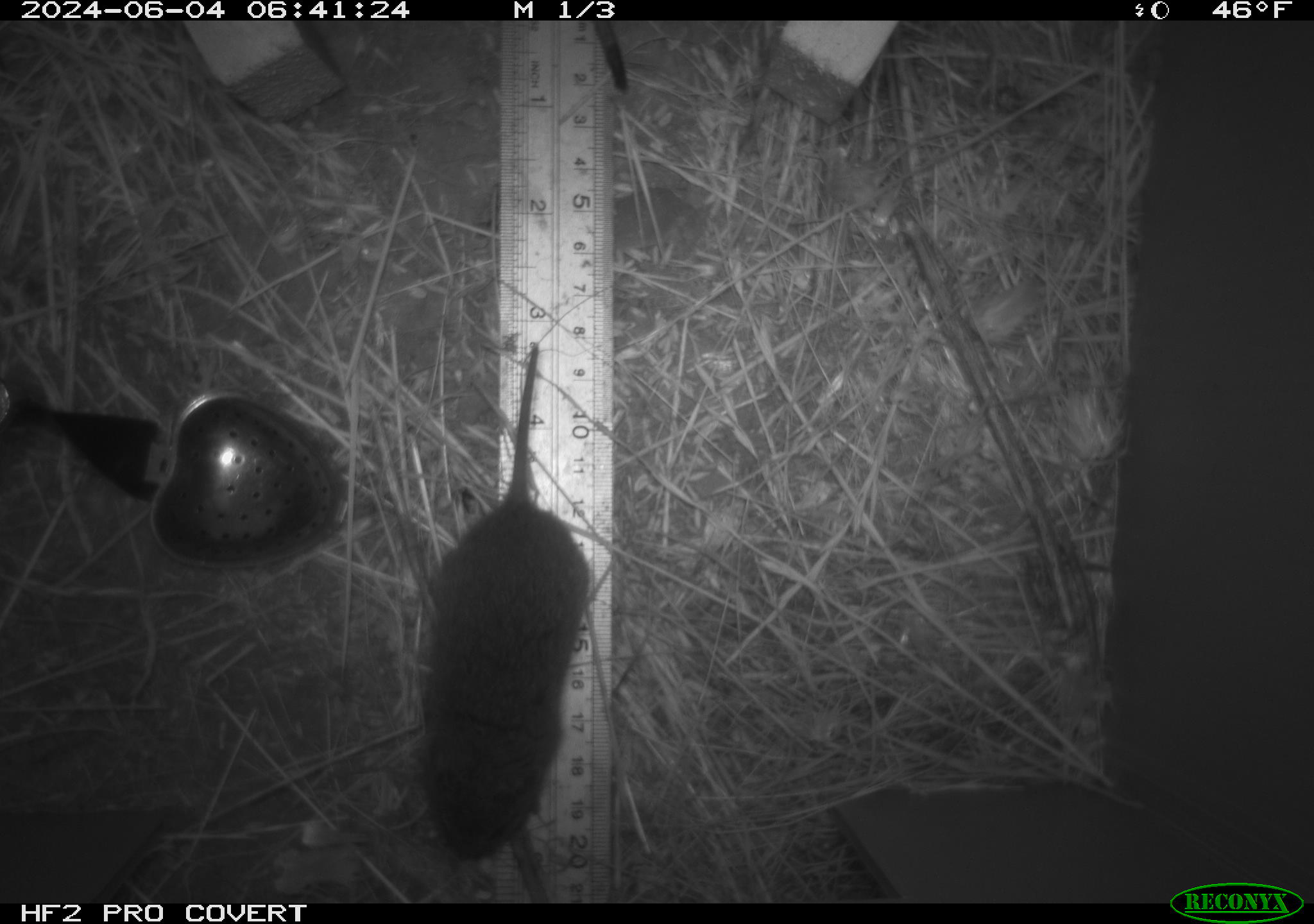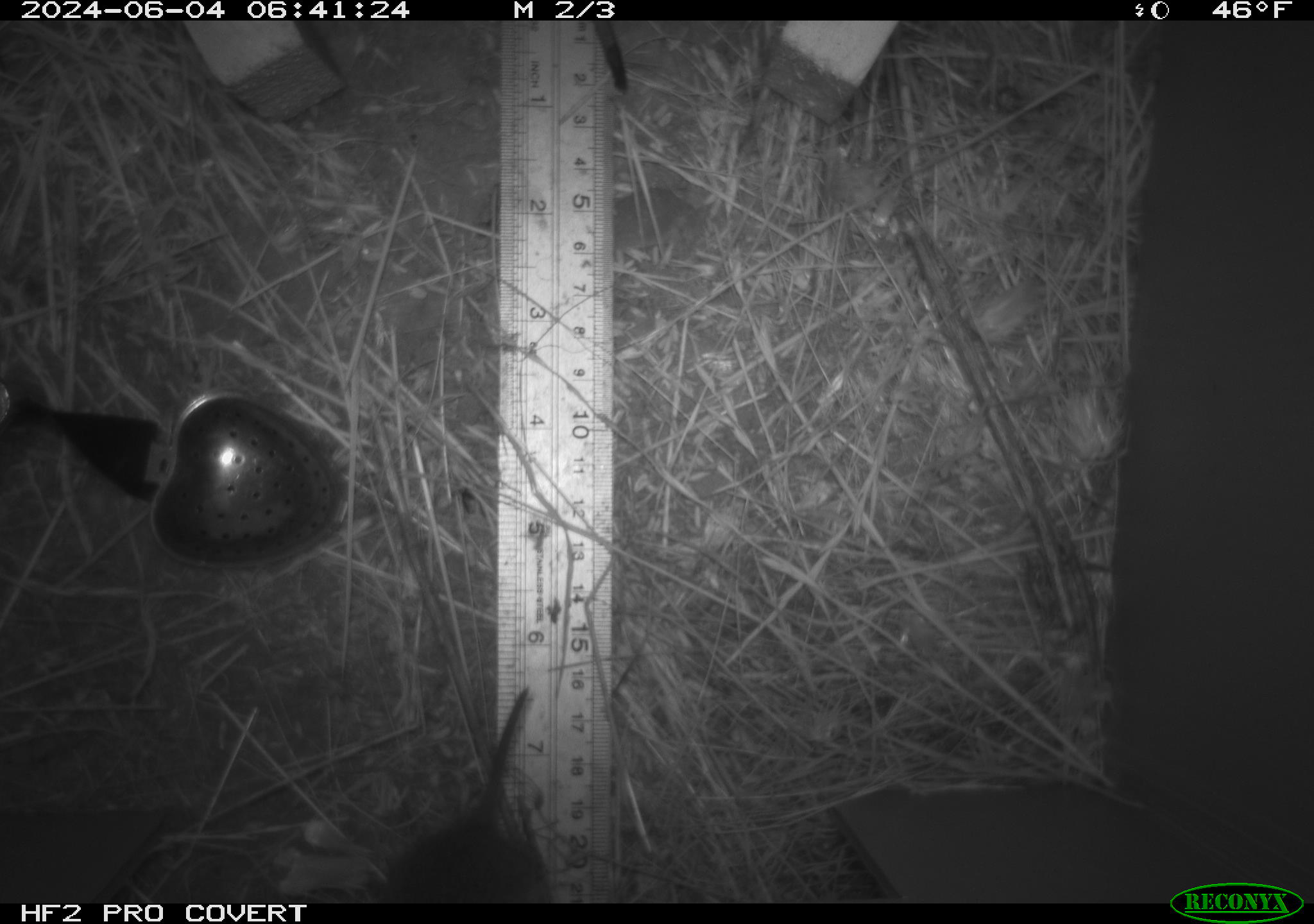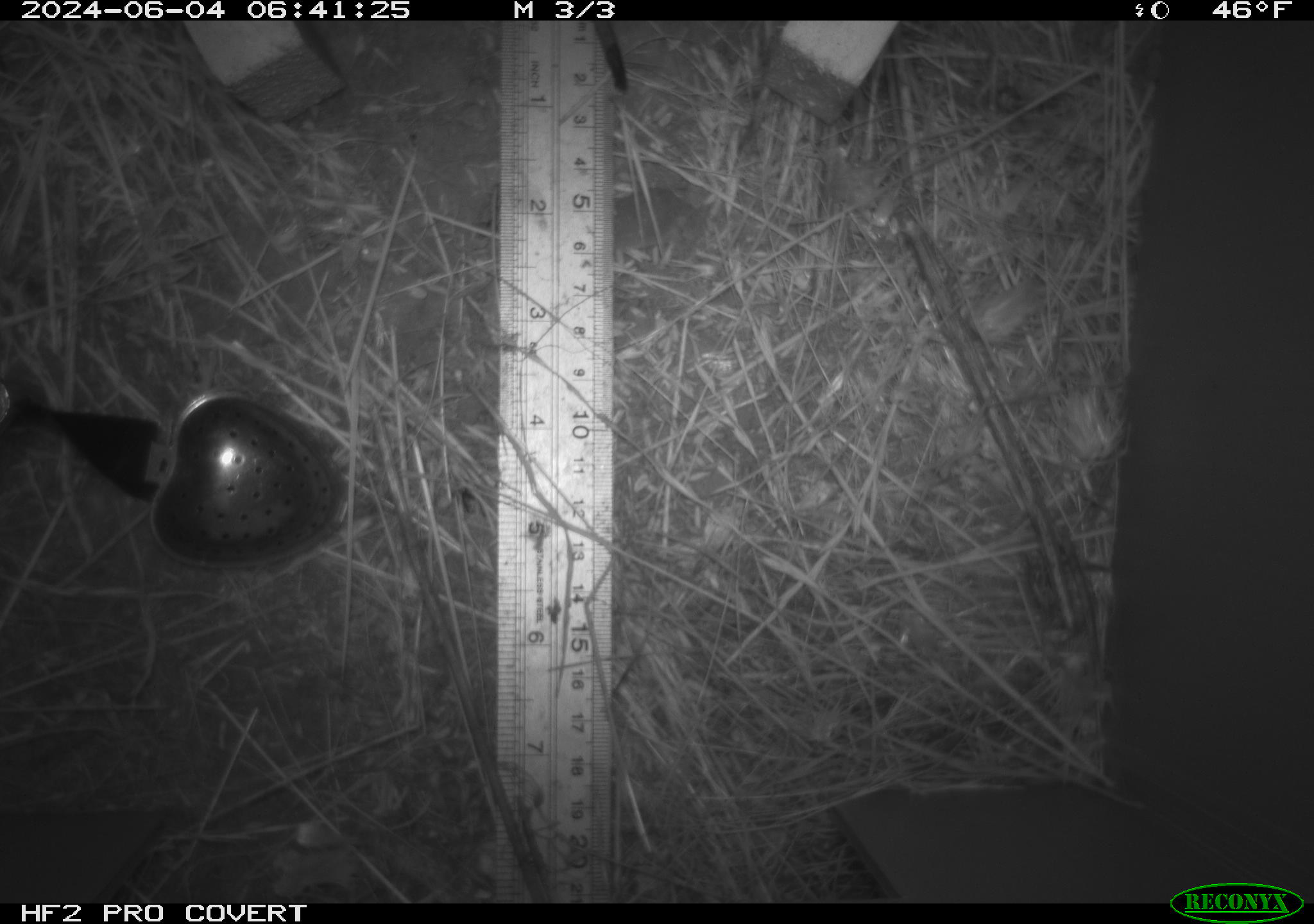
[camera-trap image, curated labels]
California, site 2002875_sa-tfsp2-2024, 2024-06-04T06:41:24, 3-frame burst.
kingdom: Animalia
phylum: Chordata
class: Mammalia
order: Rodentia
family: Cricetidae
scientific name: Arvicolinae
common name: voles, lemmings, and muskrats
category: arvicolinae subfamily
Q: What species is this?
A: Arvicolinae subfamily (voles, lemmings, and muskrats) (Arvicolinae).